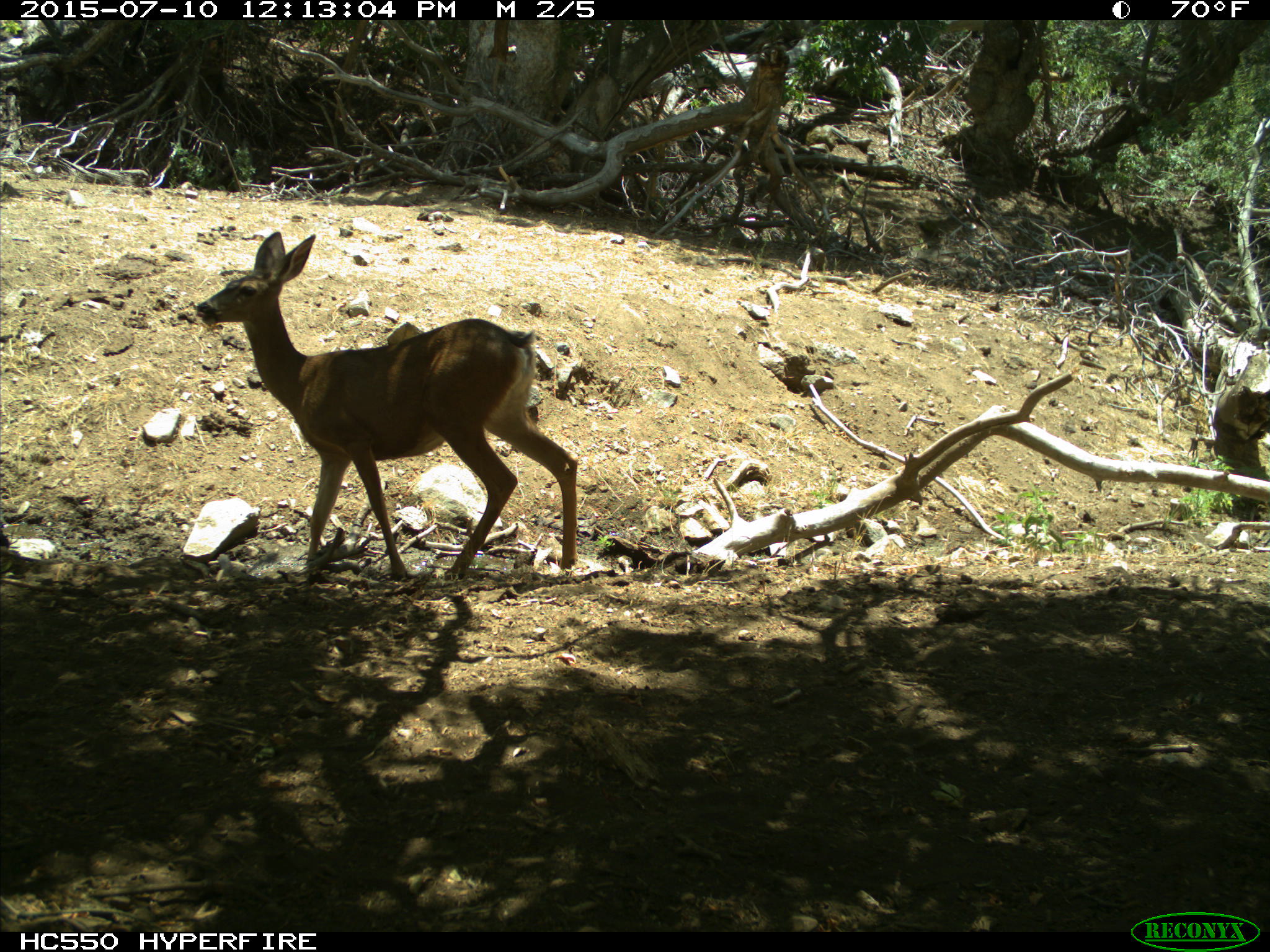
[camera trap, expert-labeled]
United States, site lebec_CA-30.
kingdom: Animalia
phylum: Chordata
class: Mammalia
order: Artiodactyla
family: Cervidae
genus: Odocoileus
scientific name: Odocoileus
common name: deer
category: unidentified deer